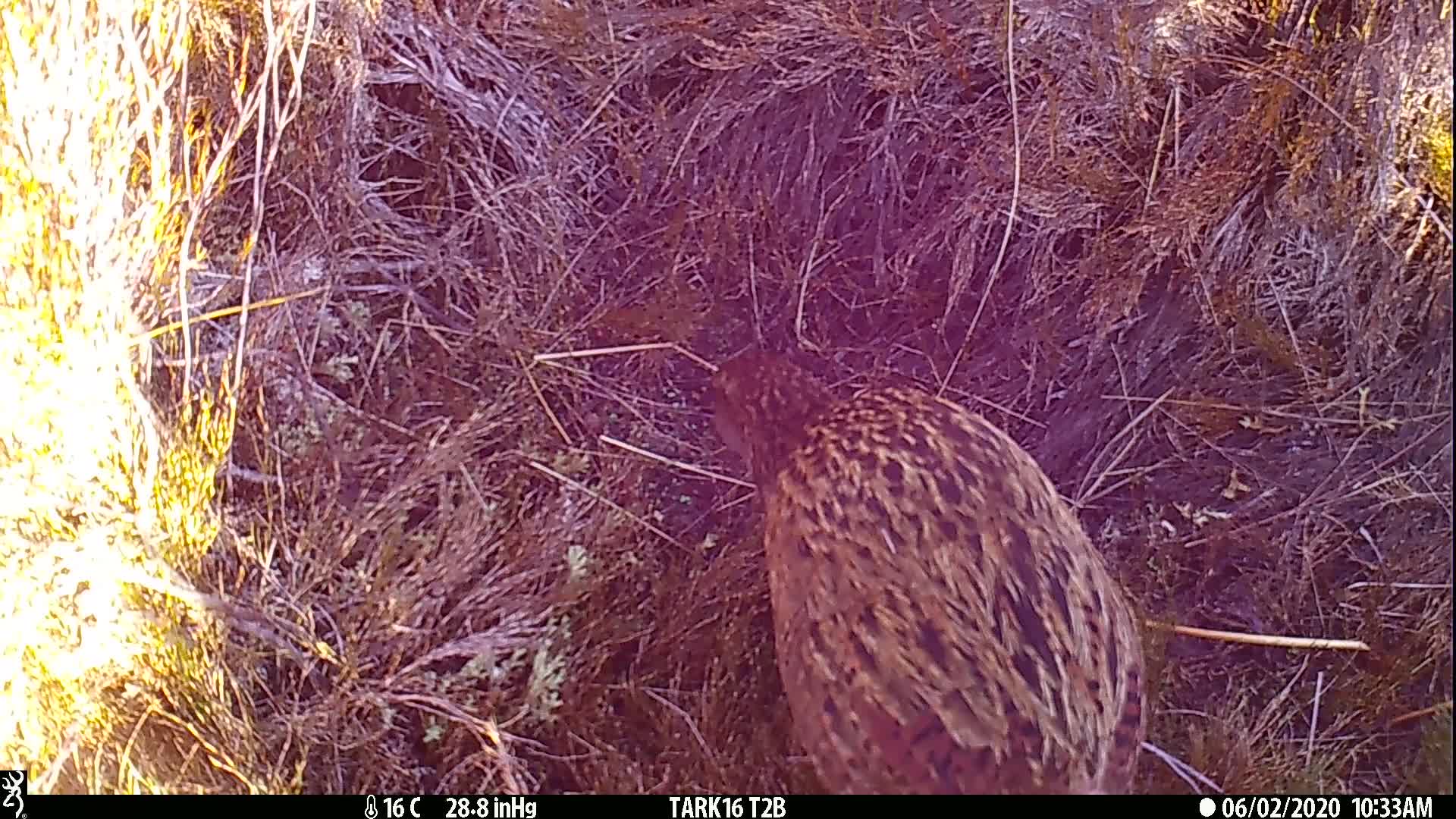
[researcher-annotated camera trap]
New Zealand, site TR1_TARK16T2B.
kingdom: Animalia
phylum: Chordata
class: Aves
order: Gruiformes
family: Rallidae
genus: Gallirallus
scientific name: Gallirallus australis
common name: weka